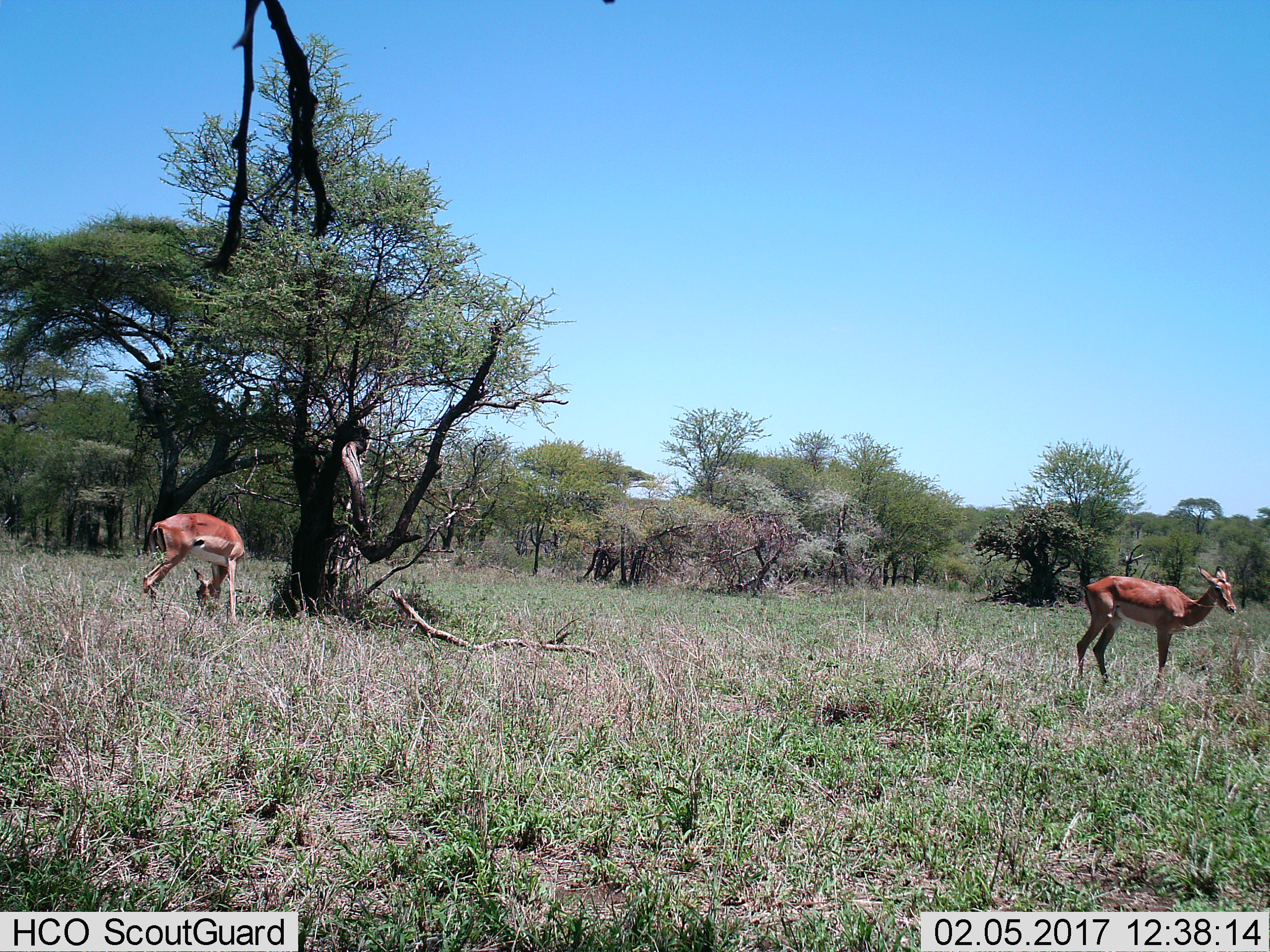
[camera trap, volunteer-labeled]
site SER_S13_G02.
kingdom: Animalia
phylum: Chordata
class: Mammalia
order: Artiodactyla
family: Bovidae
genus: Aepyceros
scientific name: Aepyceros melampus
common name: impala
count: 2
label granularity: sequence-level